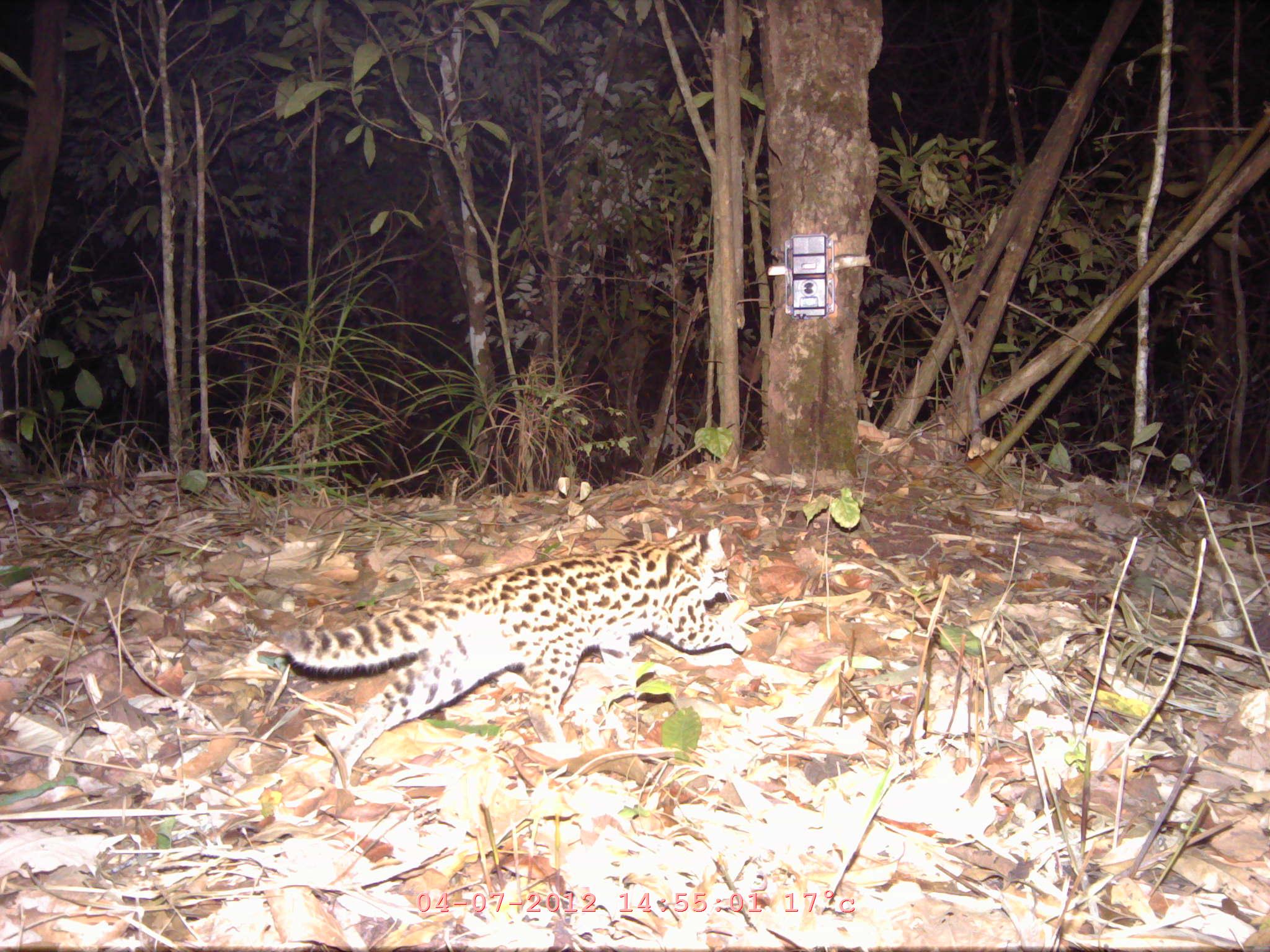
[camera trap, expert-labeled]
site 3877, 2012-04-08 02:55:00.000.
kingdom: Animalia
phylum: Chordata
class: Mammalia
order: Carnivora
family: Felidae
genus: Prionailurus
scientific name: Prionailurus bengalensis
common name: mainland leopard cat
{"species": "Prionailurus bengalensis (mainland leopard cat)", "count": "1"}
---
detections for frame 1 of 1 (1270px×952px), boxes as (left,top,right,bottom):
prionailurus bengalensis: (281,528,744,784)